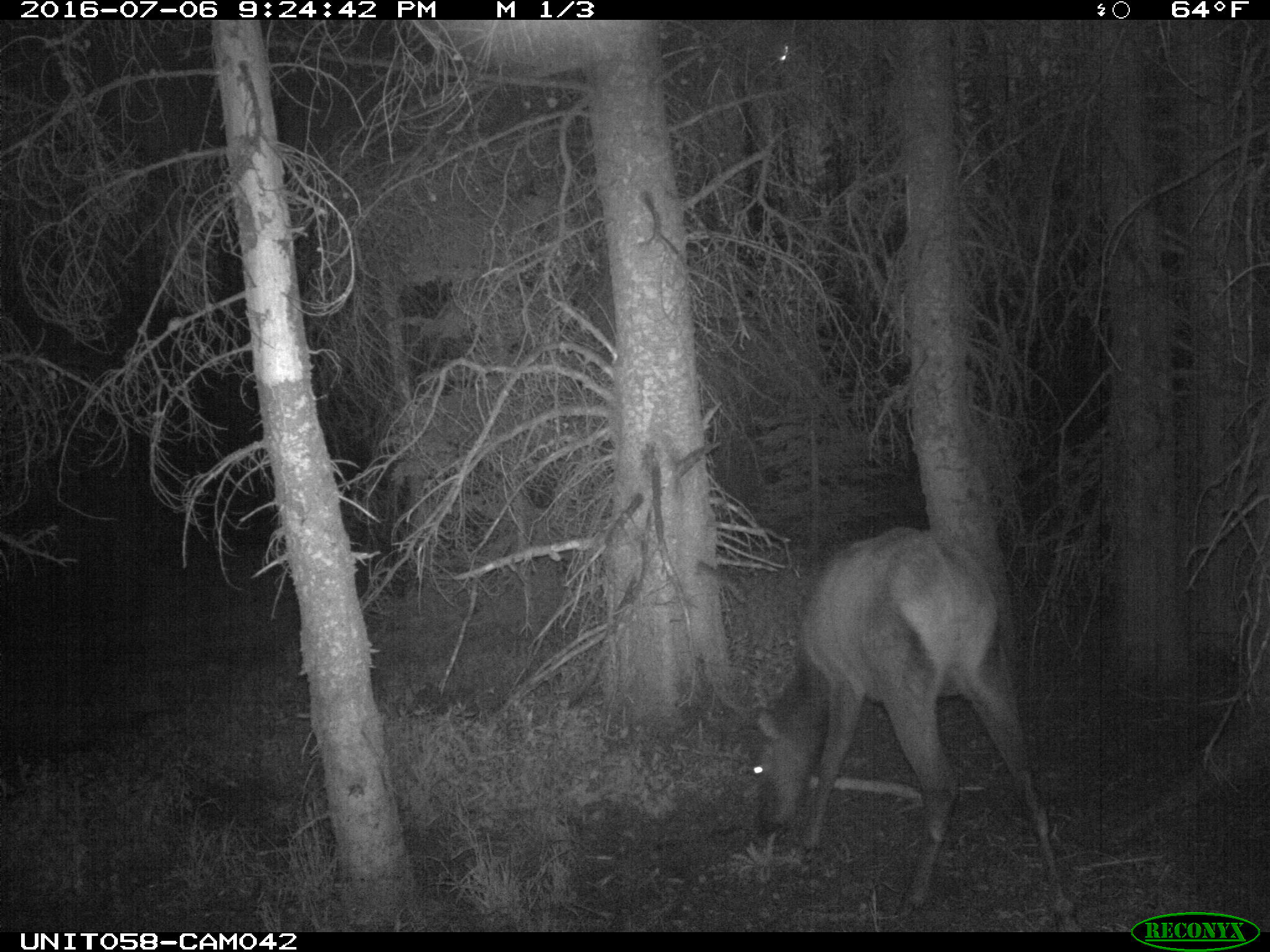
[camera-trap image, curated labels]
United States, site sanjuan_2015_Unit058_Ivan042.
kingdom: Animalia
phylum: Chordata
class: Mammalia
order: Artiodactyla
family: Cervidae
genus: Cervus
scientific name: Cervus elaphus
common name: red deer